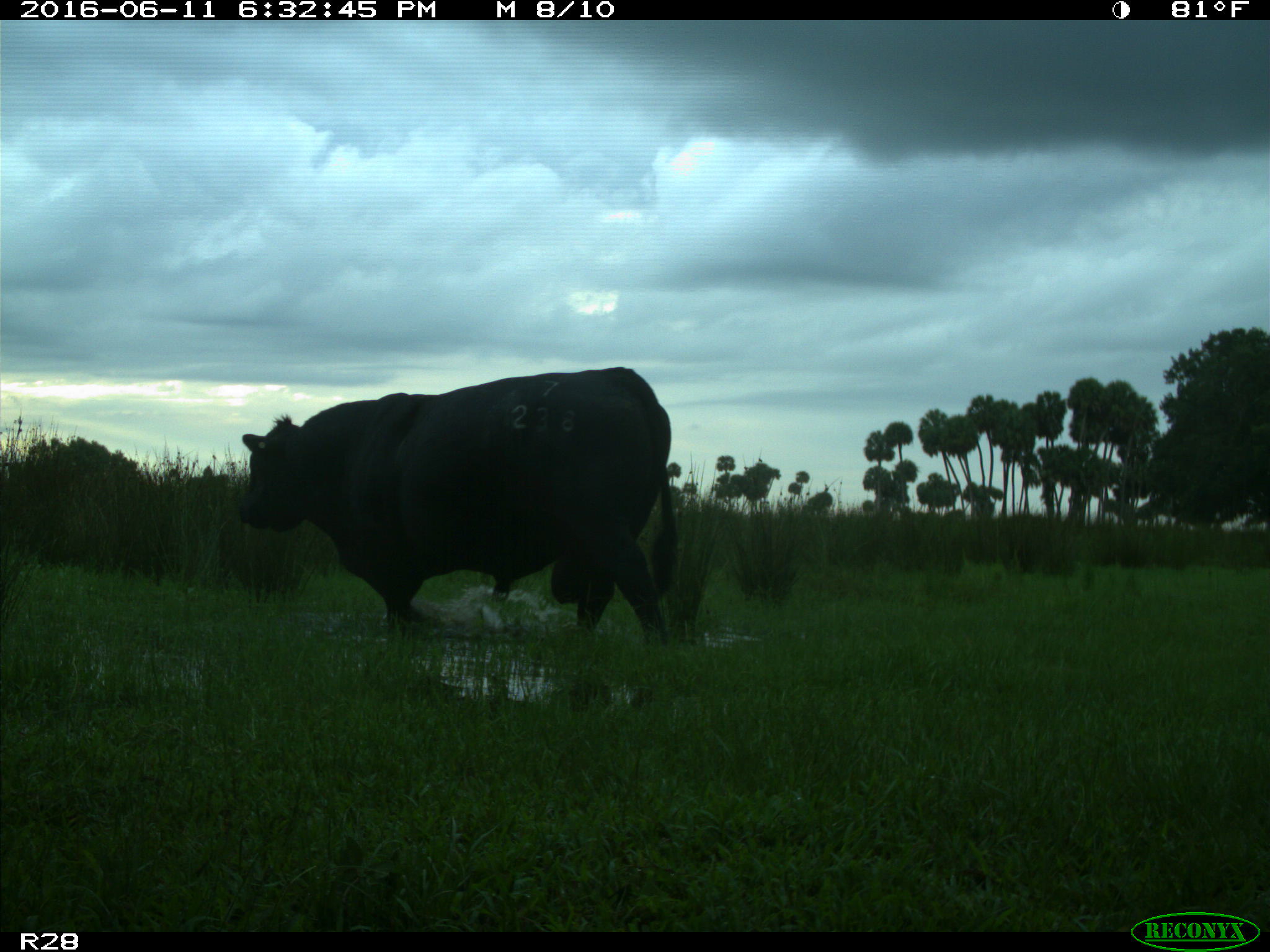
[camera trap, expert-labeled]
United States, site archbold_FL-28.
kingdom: Animalia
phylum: Chordata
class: Mammalia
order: Artiodactyla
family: Bovidae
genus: Bos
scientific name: Bos taurus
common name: domestic cow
Bos taurus (domestic cow).